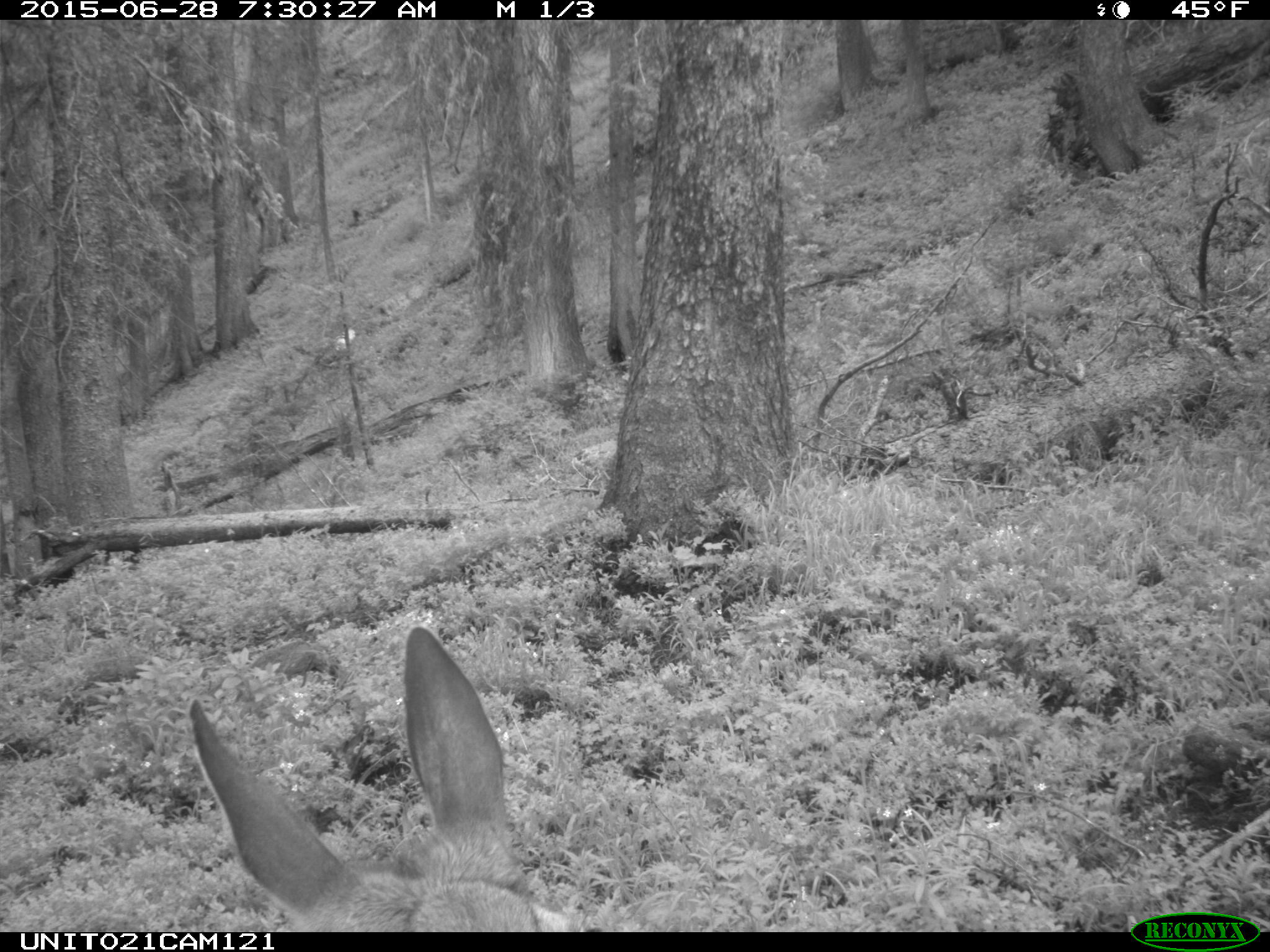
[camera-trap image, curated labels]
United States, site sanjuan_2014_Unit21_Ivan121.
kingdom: Animalia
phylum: Chordata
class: Mammalia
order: Artiodactyla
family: Cervidae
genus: Odocoileus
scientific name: Odocoileus hemionus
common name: mule deer